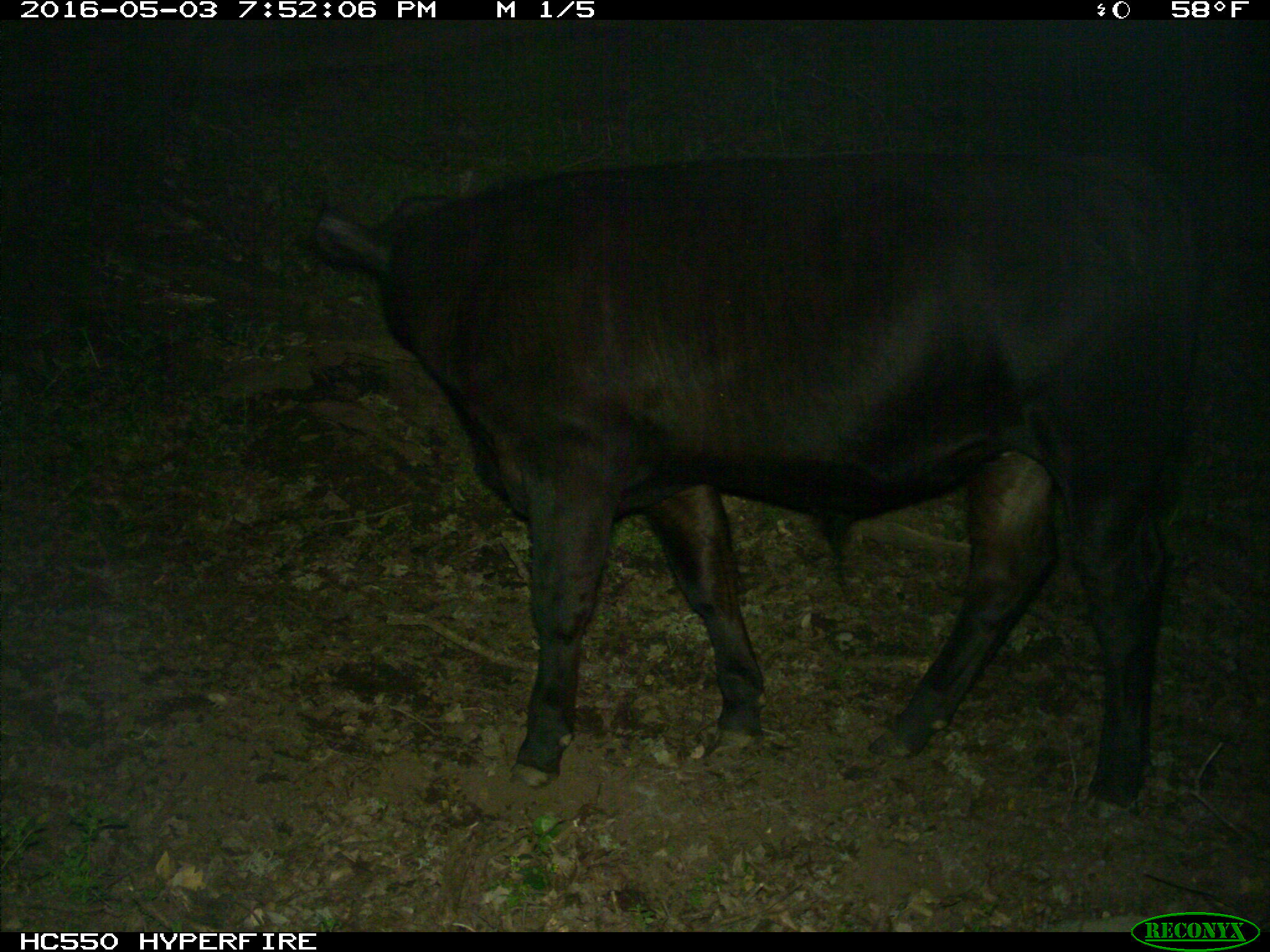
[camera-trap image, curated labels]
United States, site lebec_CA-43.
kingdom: Animalia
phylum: Chordata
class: Mammalia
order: Artiodactyla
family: Bovidae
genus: Bos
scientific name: Bos taurus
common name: domestic cow